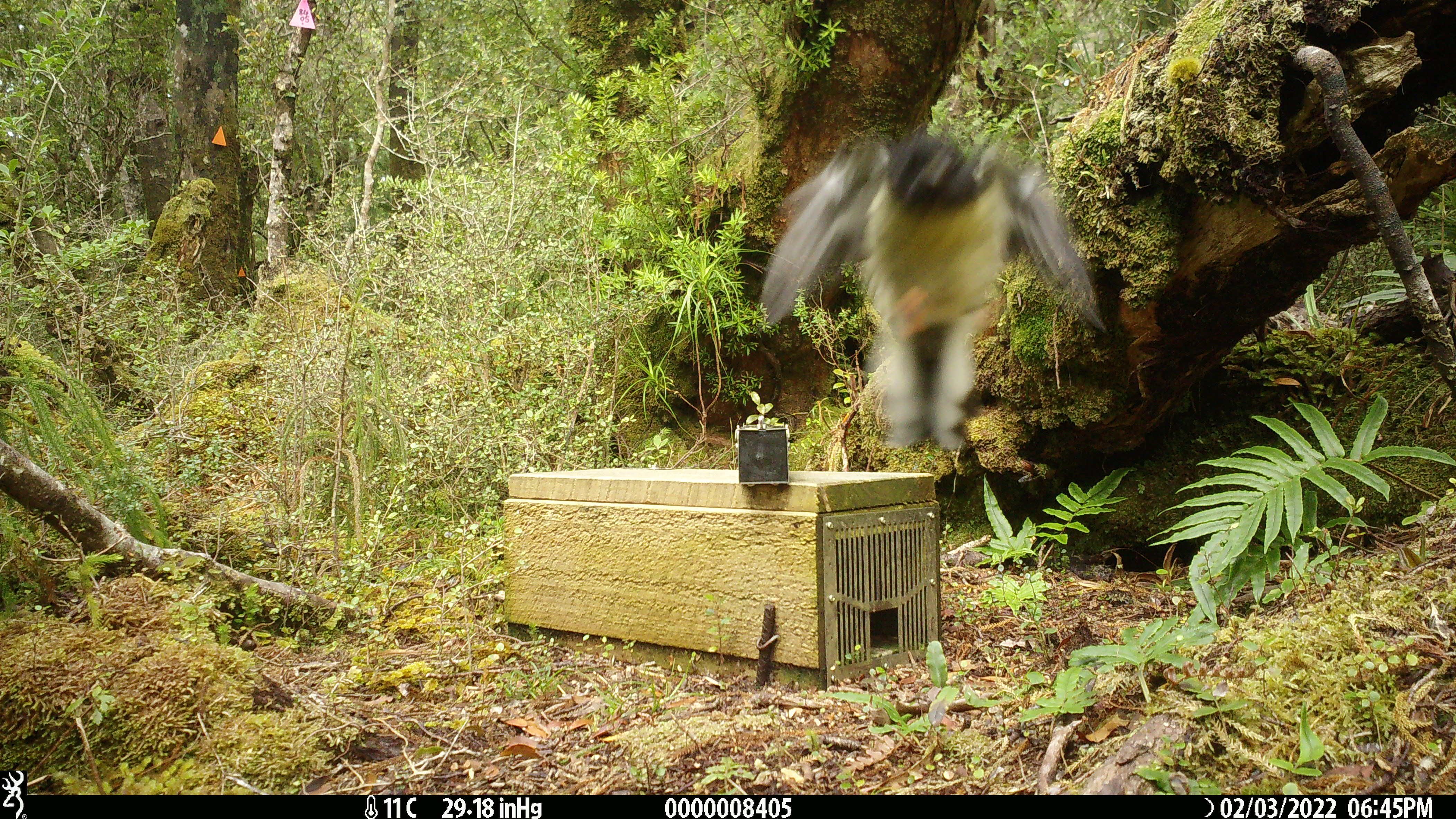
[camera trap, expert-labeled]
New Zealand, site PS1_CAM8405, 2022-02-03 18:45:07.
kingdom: Animalia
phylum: Chordata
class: Aves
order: Passeriformes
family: Petroicidae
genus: Petroica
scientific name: Petroica macrocephala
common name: tomtit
Tomtit (Petroica macrocephala).